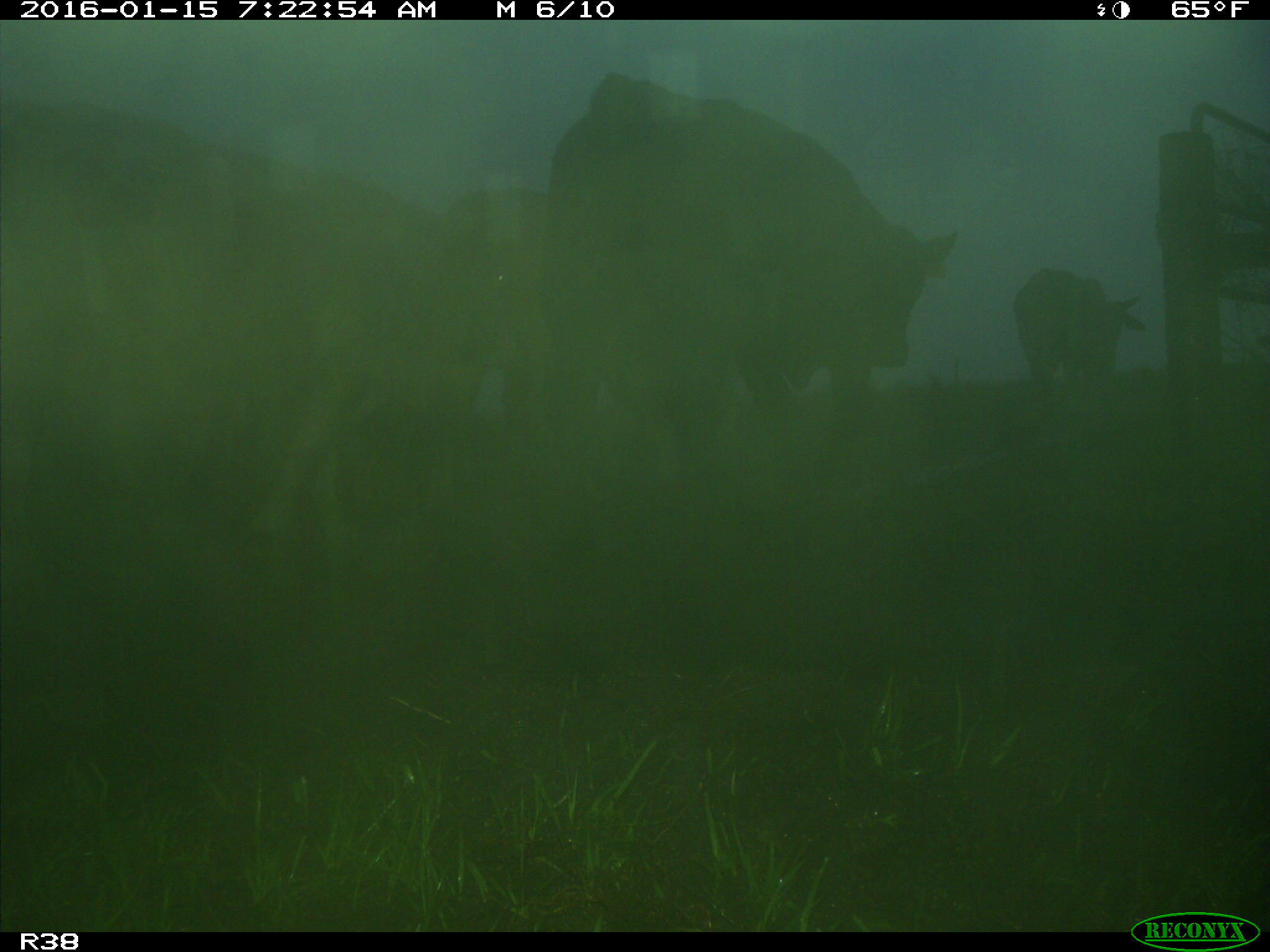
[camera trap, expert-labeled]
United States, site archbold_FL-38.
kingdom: Animalia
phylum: Chordata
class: Mammalia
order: Artiodactyla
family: Bovidae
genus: Bos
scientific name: Bos taurus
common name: domestic cow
Bos taurus (domestic cow).